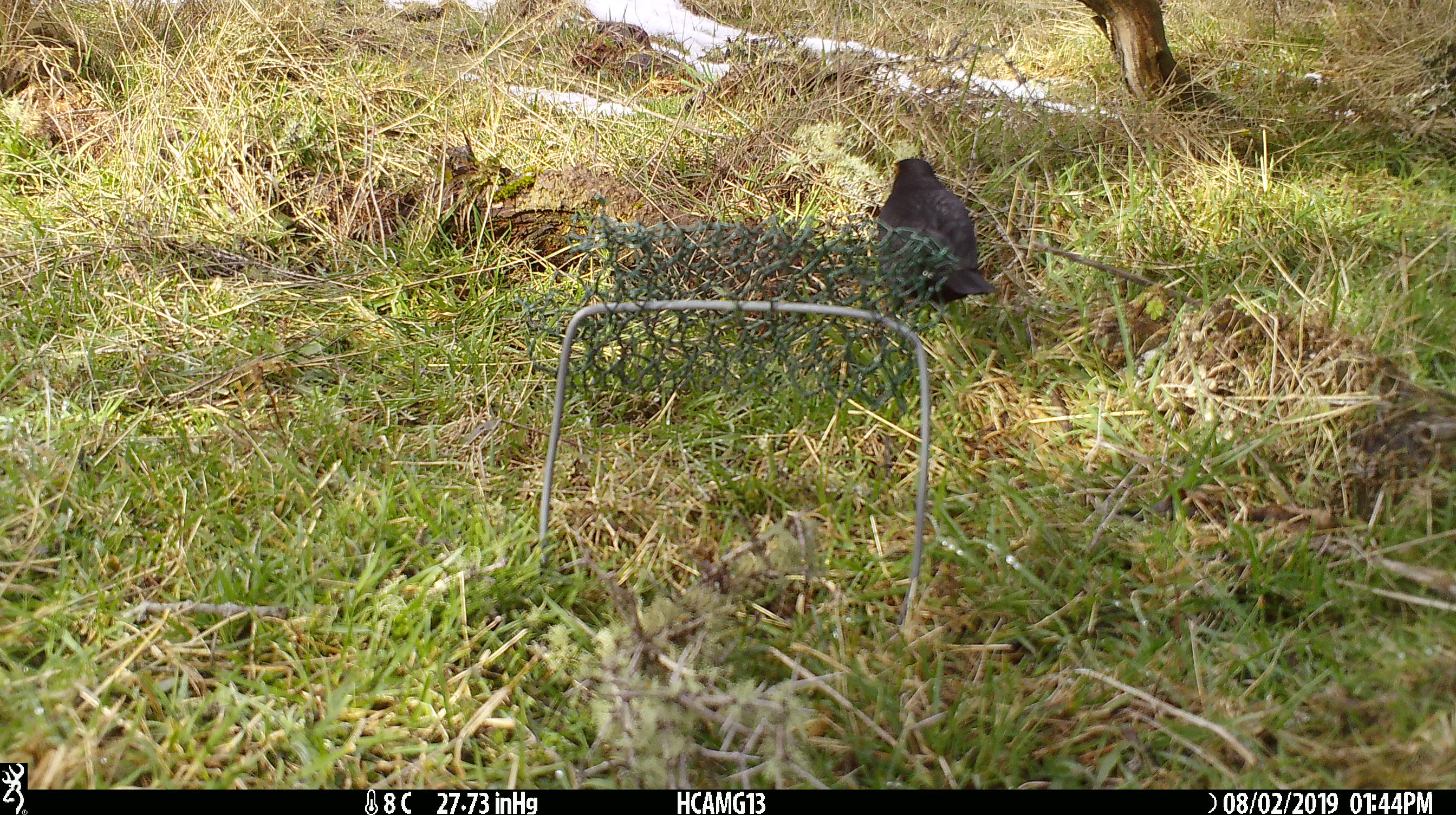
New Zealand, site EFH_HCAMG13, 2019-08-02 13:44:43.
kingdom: Animalia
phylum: Chordata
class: Aves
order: Passeriformes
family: Turdidae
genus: Turdus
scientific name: Turdus merula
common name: eurasian blackbird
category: blackbird